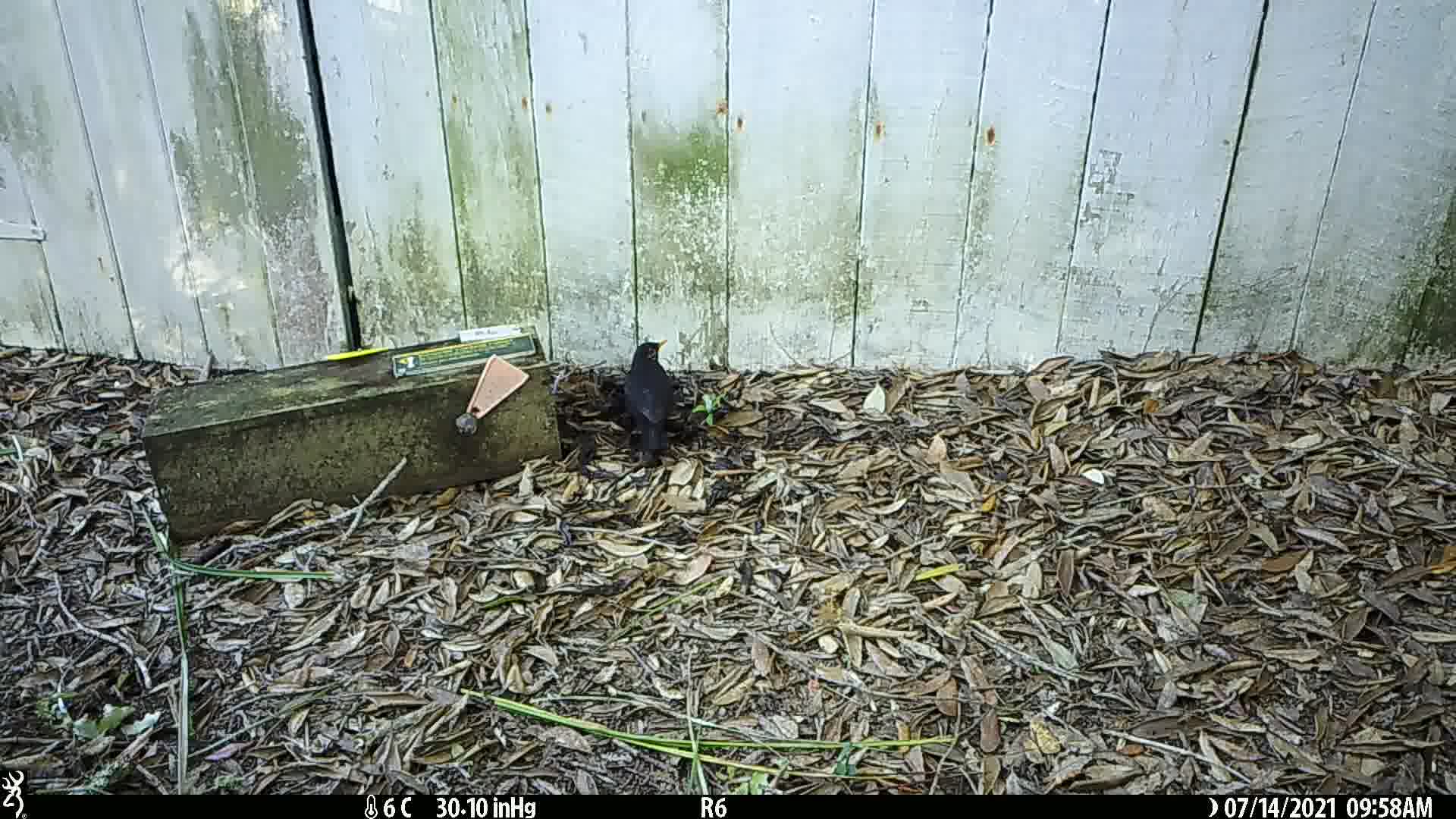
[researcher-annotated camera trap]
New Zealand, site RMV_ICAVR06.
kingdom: Animalia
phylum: Chordata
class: Aves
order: Passeriformes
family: Turdidae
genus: Turdus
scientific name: Turdus merula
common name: eurasian blackbird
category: blackbird